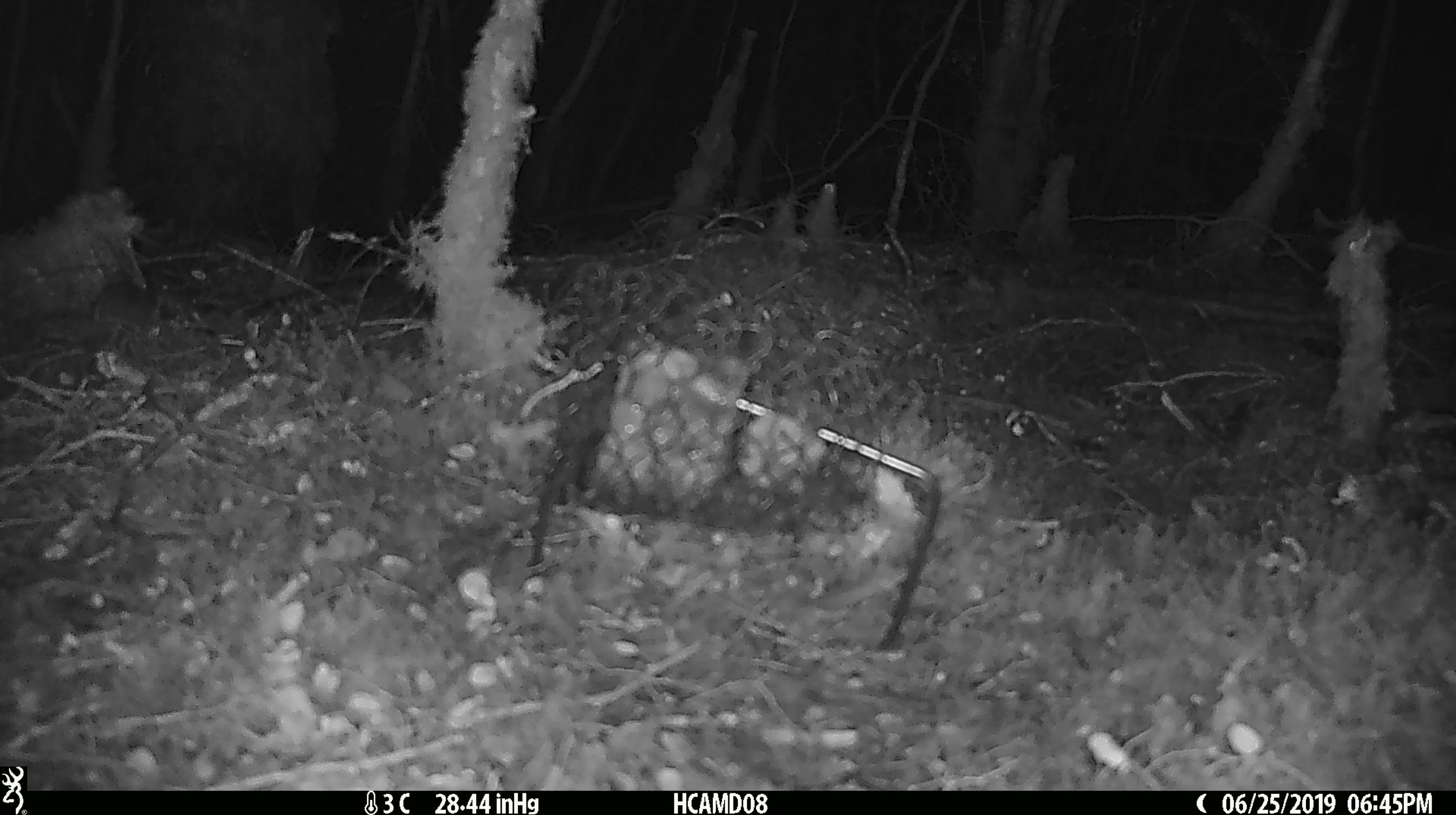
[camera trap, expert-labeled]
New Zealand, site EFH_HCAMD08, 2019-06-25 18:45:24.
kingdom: Animalia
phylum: Chordata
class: Mammalia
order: Rodentia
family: Muridae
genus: Mus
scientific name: Mus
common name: mouse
Mouse (Mus).